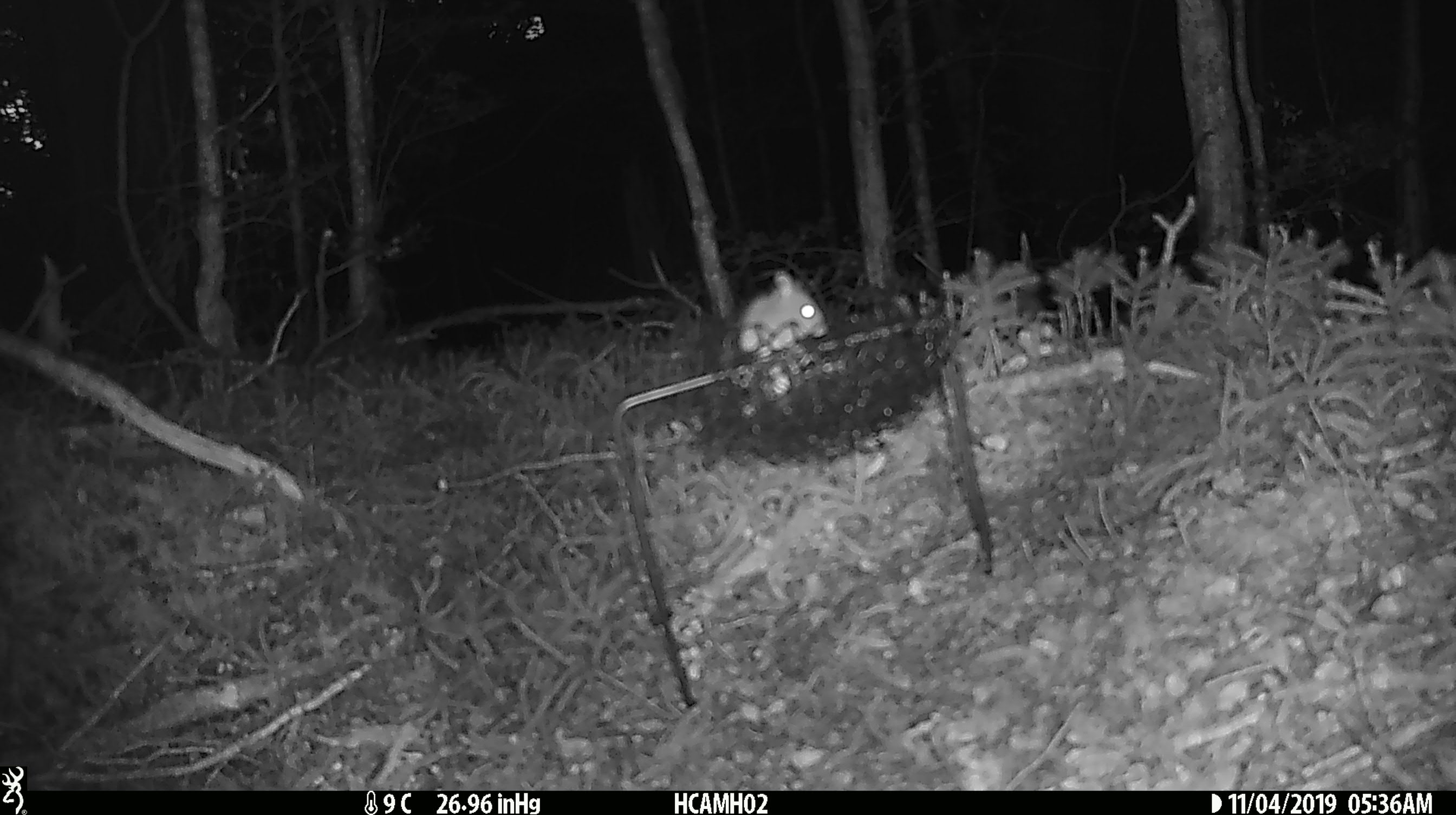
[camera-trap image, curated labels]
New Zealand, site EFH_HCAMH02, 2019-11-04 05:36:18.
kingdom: Animalia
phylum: Chordata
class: Mammalia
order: Rodentia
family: Muridae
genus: Mus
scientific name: Mus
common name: mouse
Mouse (Mus).